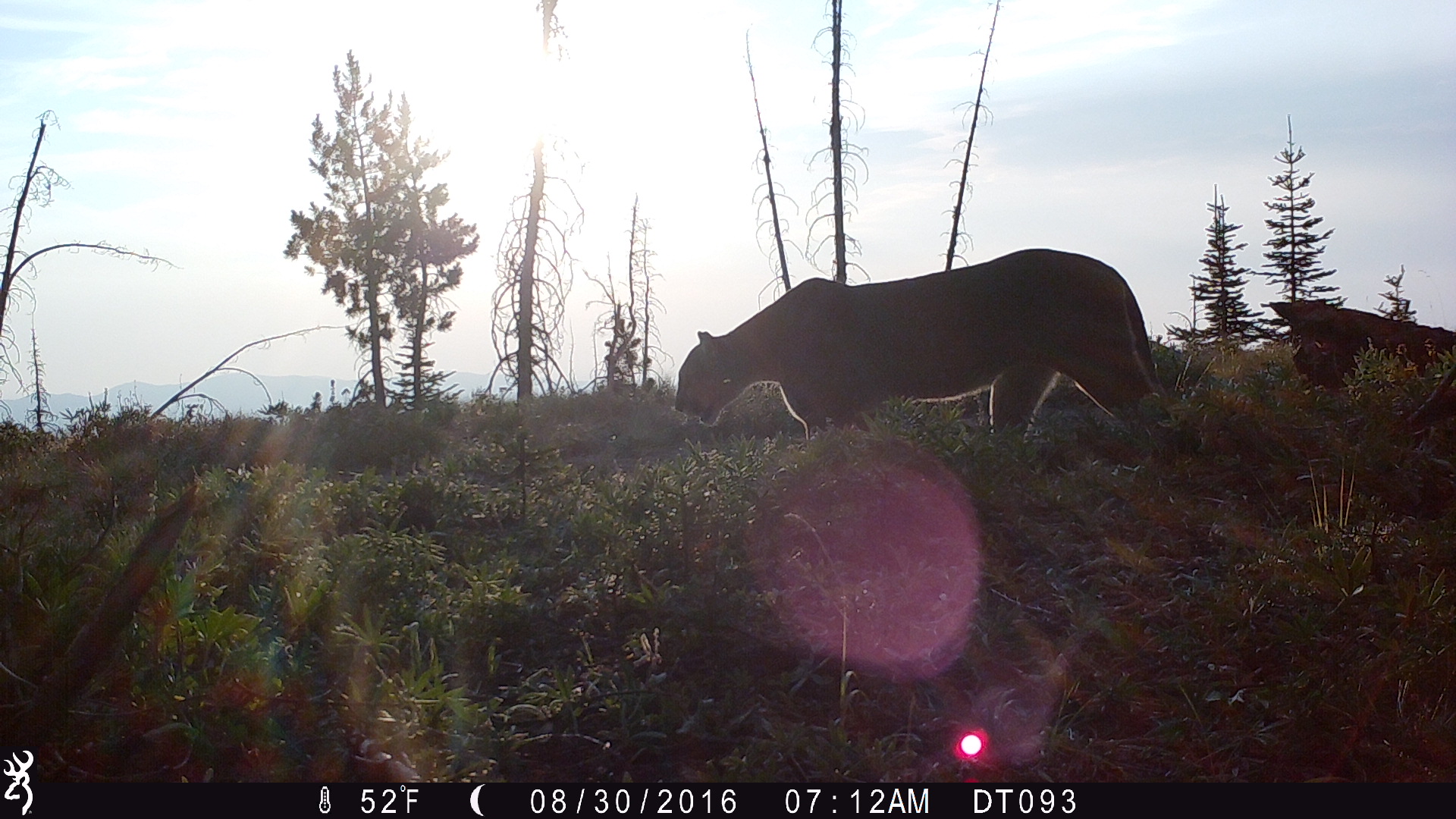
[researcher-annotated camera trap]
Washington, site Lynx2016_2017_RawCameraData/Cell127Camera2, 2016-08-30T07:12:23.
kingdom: Animalia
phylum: Chordata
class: Mammalia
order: Carnivora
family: Felidae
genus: Puma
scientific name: Puma concolor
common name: mountain lion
Puma concolor (mountain lion). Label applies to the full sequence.